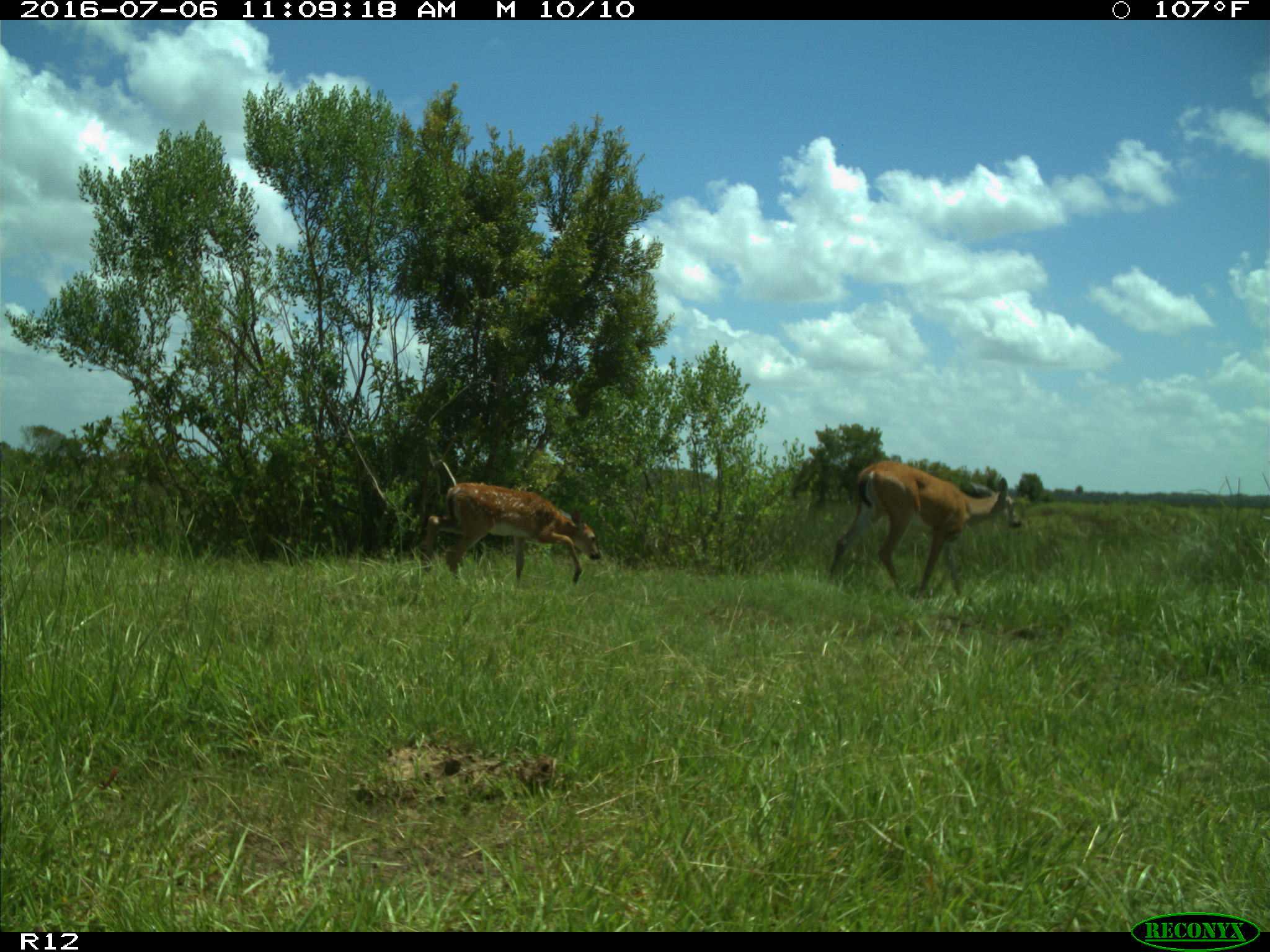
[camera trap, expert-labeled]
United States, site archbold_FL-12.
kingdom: Animalia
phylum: Chordata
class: Mammalia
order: Artiodactyla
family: Cervidae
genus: Odocoileus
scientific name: Odocoileus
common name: deer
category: unidentified deer